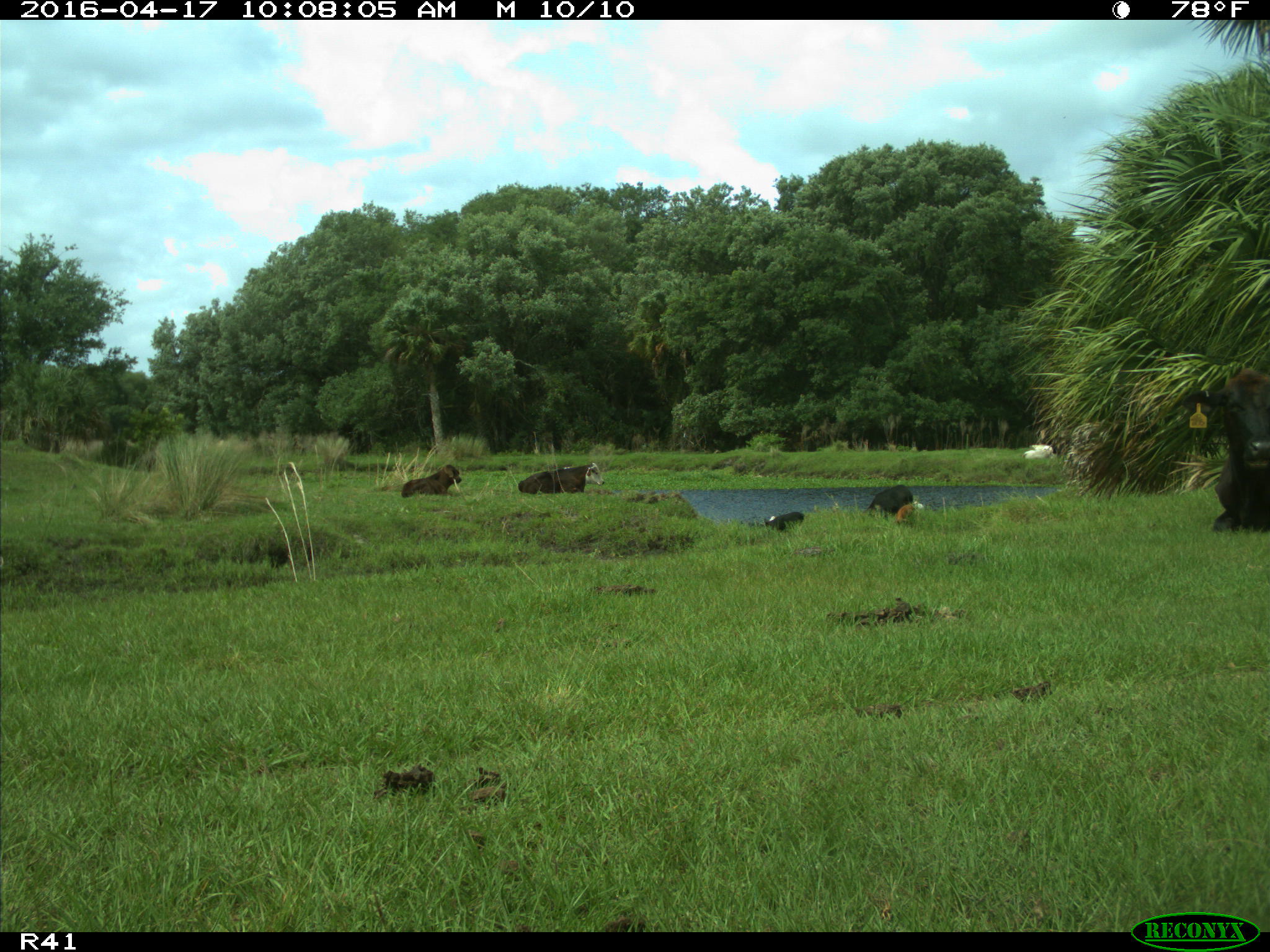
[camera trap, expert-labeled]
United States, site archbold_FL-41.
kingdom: Animalia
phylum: Chordata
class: Mammalia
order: Artiodactyla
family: Bovidae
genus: Bos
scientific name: Bos taurus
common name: domestic cow